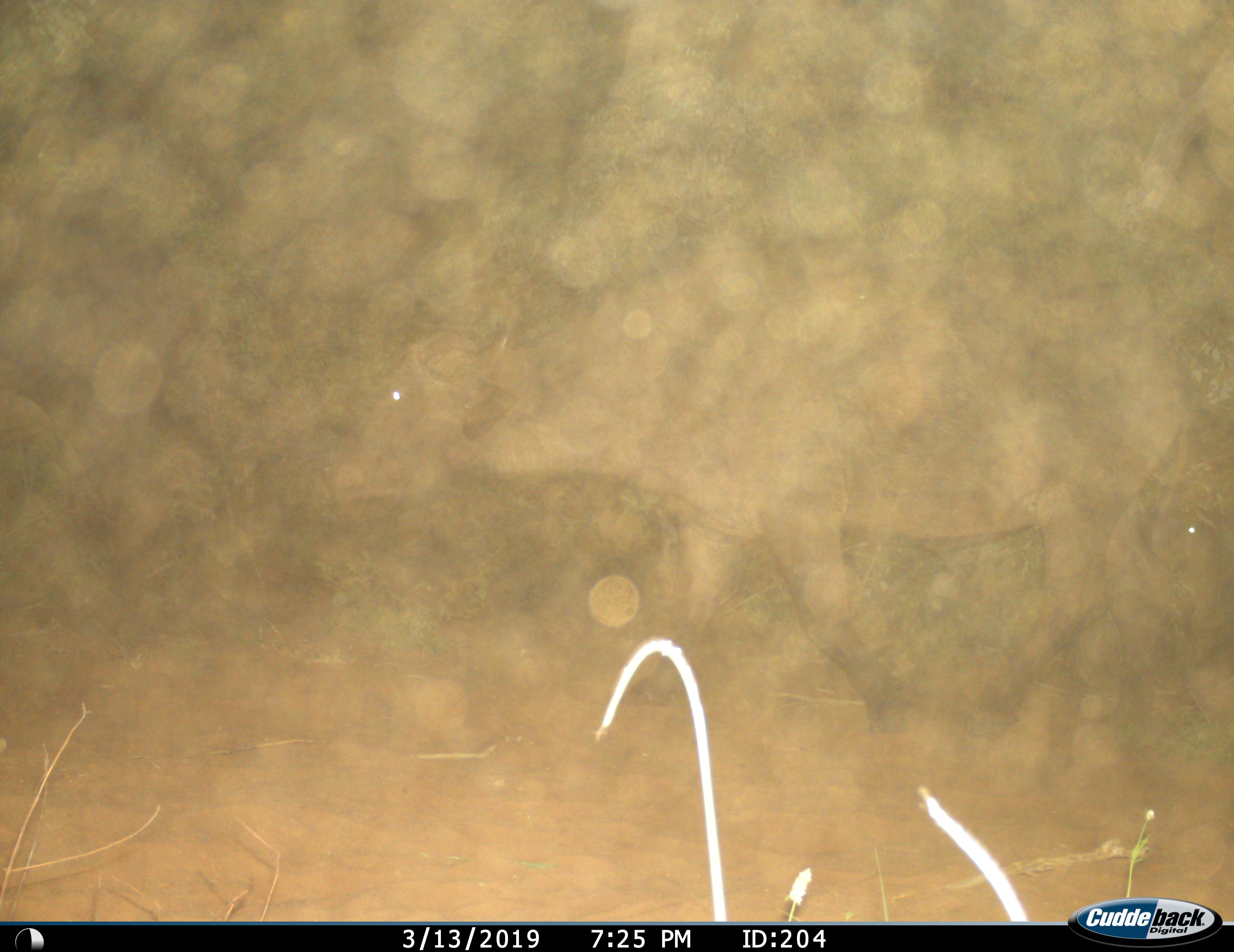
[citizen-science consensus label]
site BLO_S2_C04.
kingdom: Animalia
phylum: Chordata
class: Mammalia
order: Artiodactyla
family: Bovidae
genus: Syncerus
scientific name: Syncerus caffer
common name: african buffalo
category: buffalo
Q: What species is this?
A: Buffalo (african buffalo) (Syncerus caffer).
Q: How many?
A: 1.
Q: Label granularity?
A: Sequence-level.